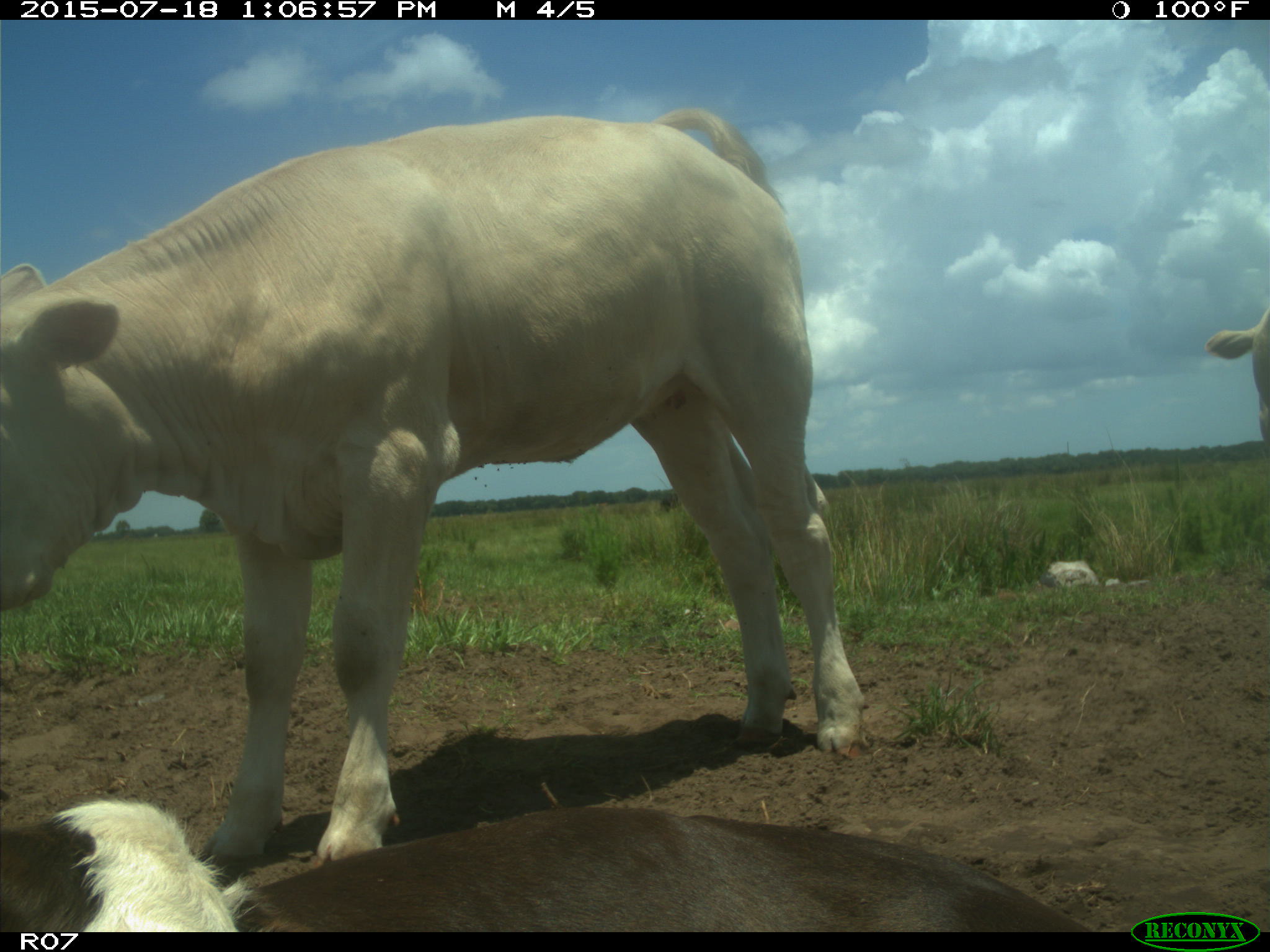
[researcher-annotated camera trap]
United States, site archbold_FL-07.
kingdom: Animalia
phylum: Chordata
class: Mammalia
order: Artiodactyla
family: Bovidae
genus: Bos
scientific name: Bos taurus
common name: domestic cow